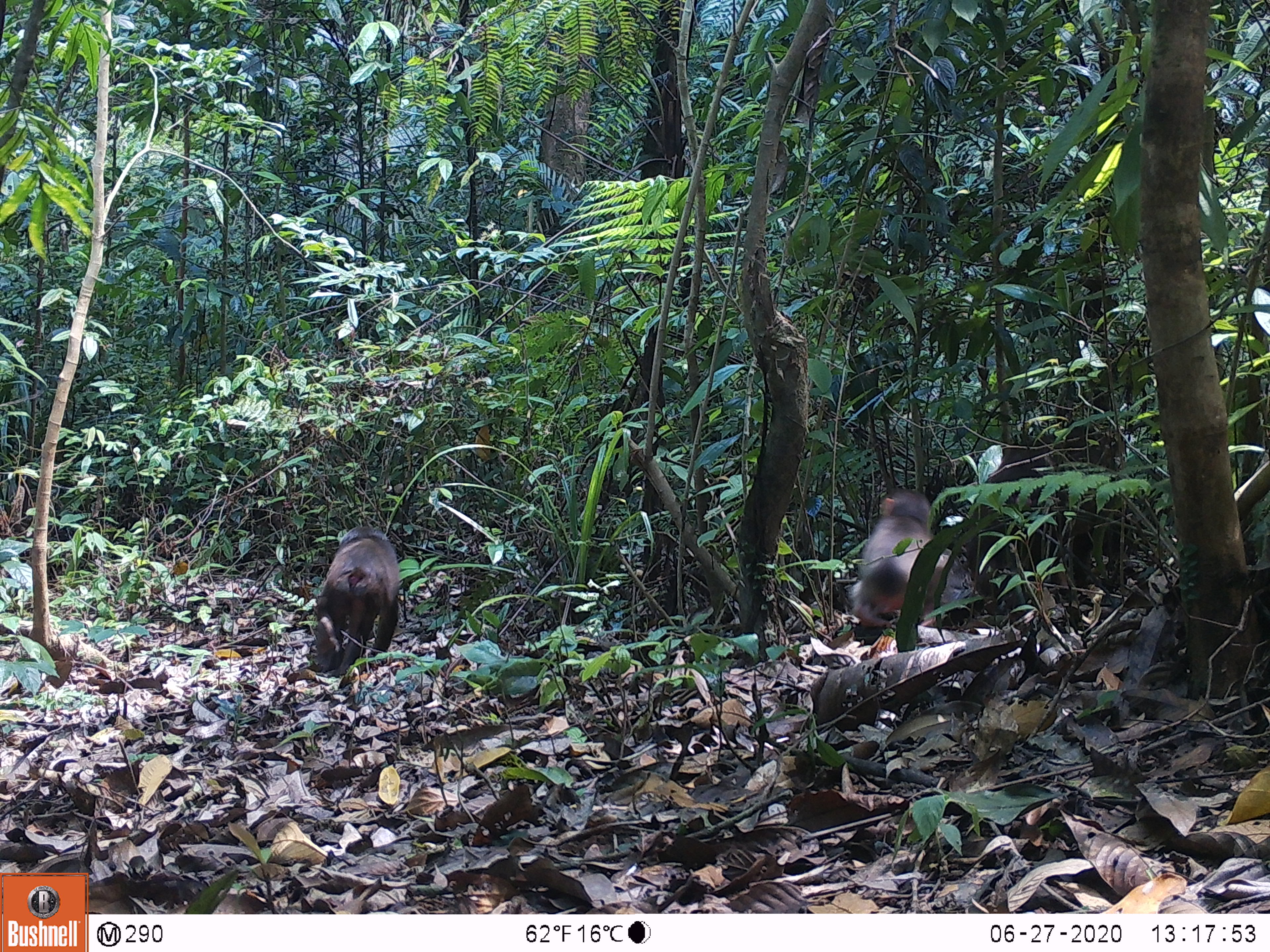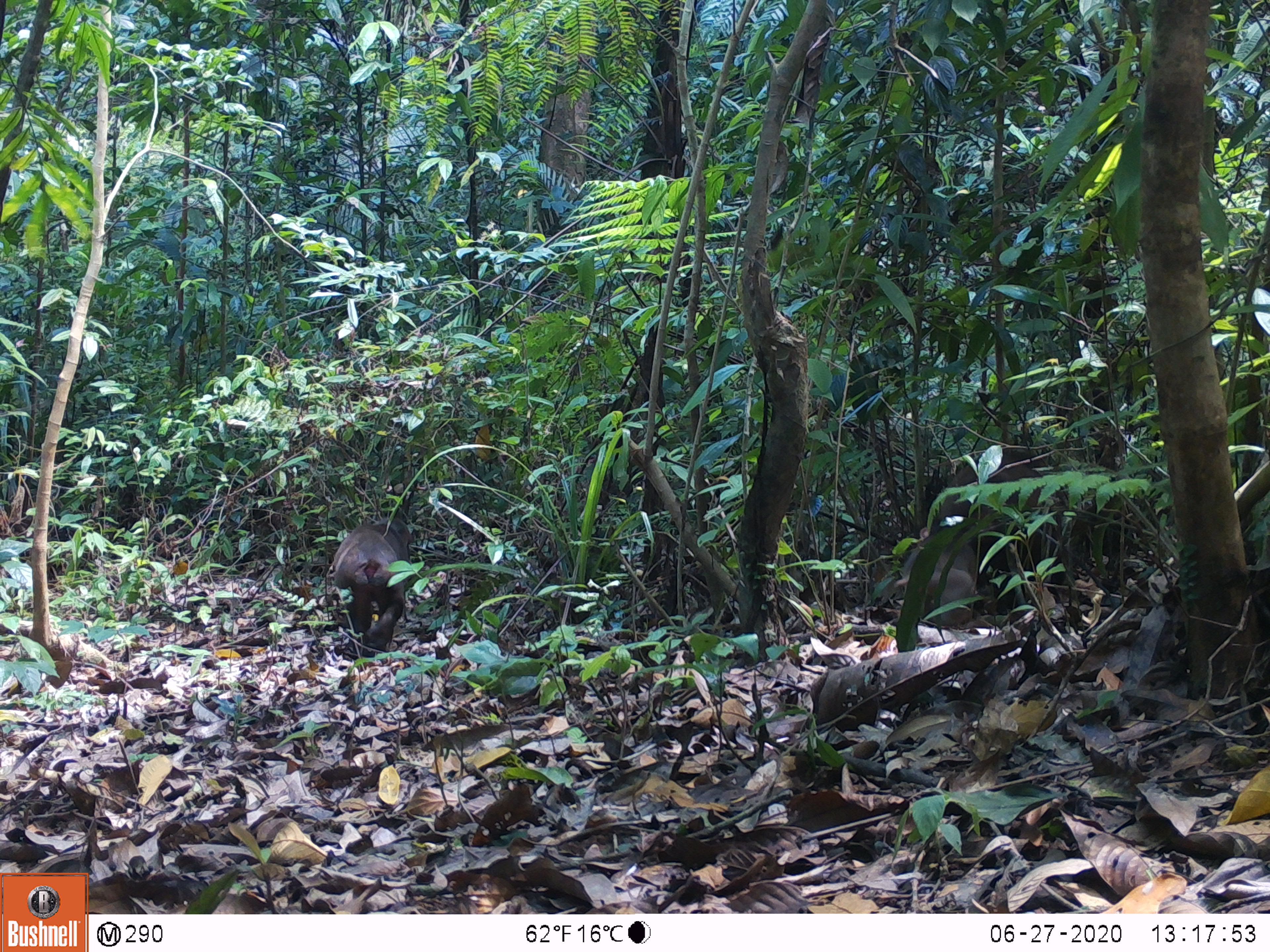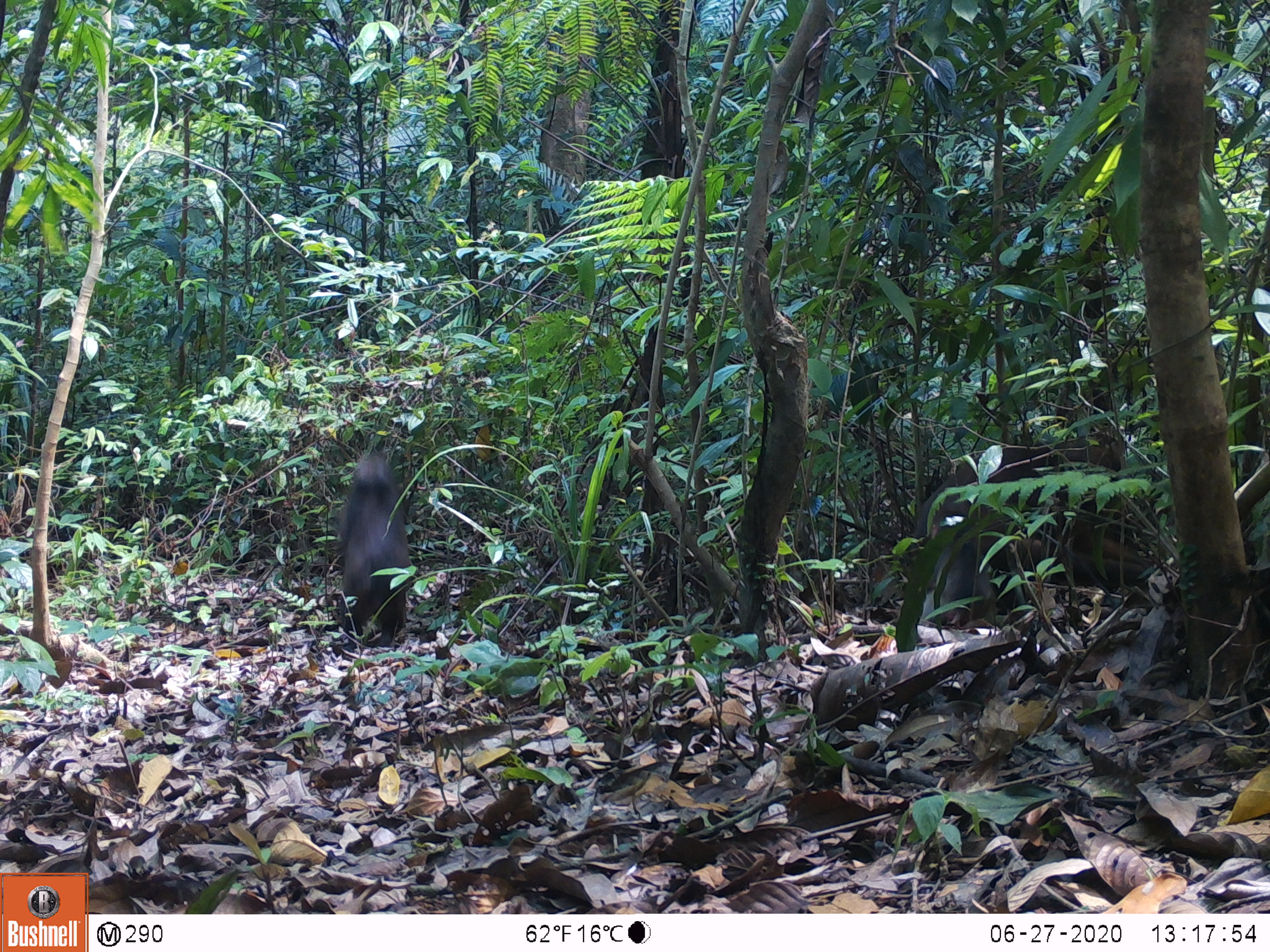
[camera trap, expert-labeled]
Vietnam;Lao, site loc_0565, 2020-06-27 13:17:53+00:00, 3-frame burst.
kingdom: Animalia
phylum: Chordata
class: Mammalia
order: Primates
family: Cercopithecidae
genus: Macaca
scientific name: Macaca arctoides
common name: stump-tailed macaque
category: stump tailed macaque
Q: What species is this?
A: Stump tailed macaque (stump-tailed macaque) (Macaca arctoides).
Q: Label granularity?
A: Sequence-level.